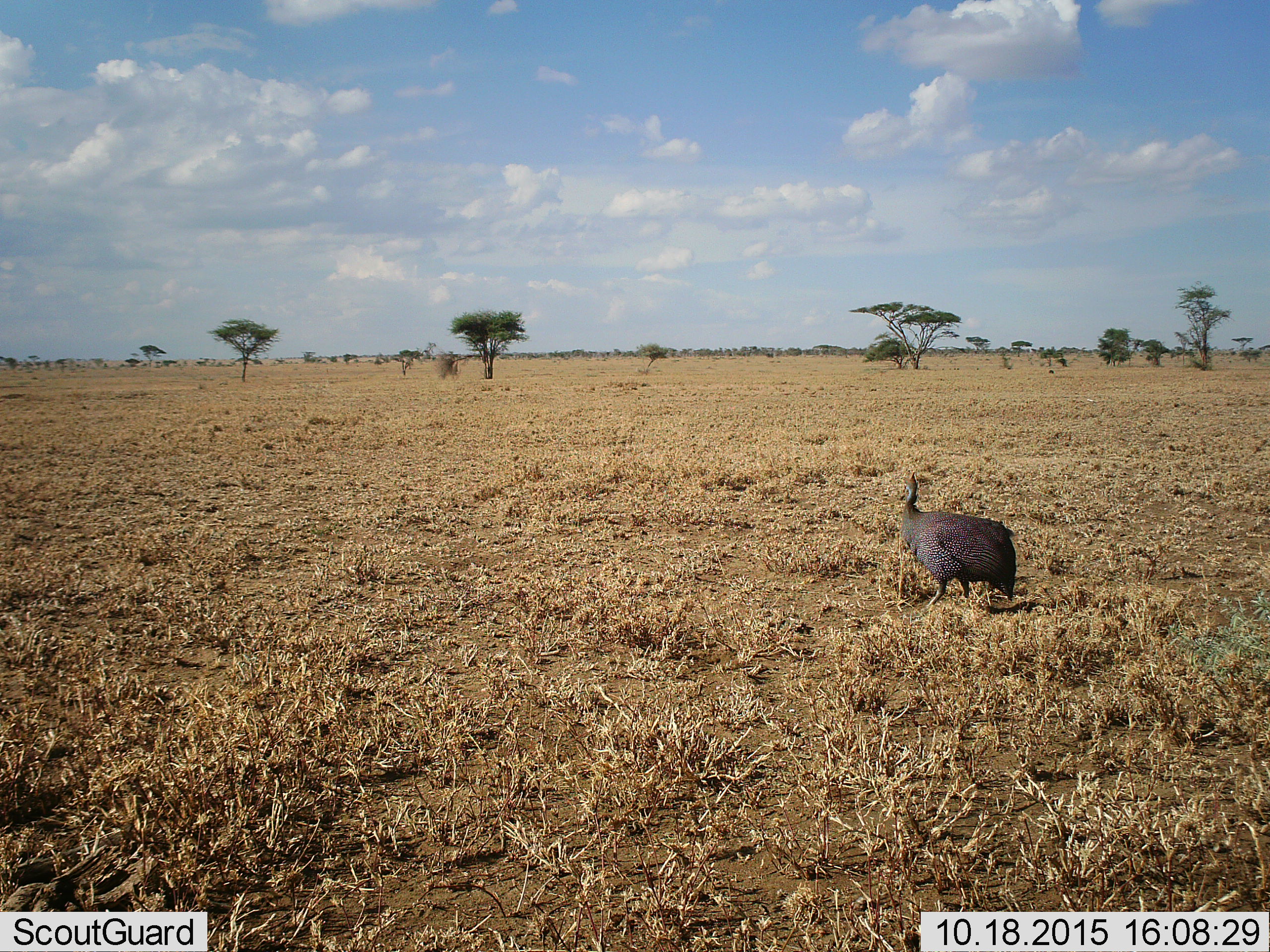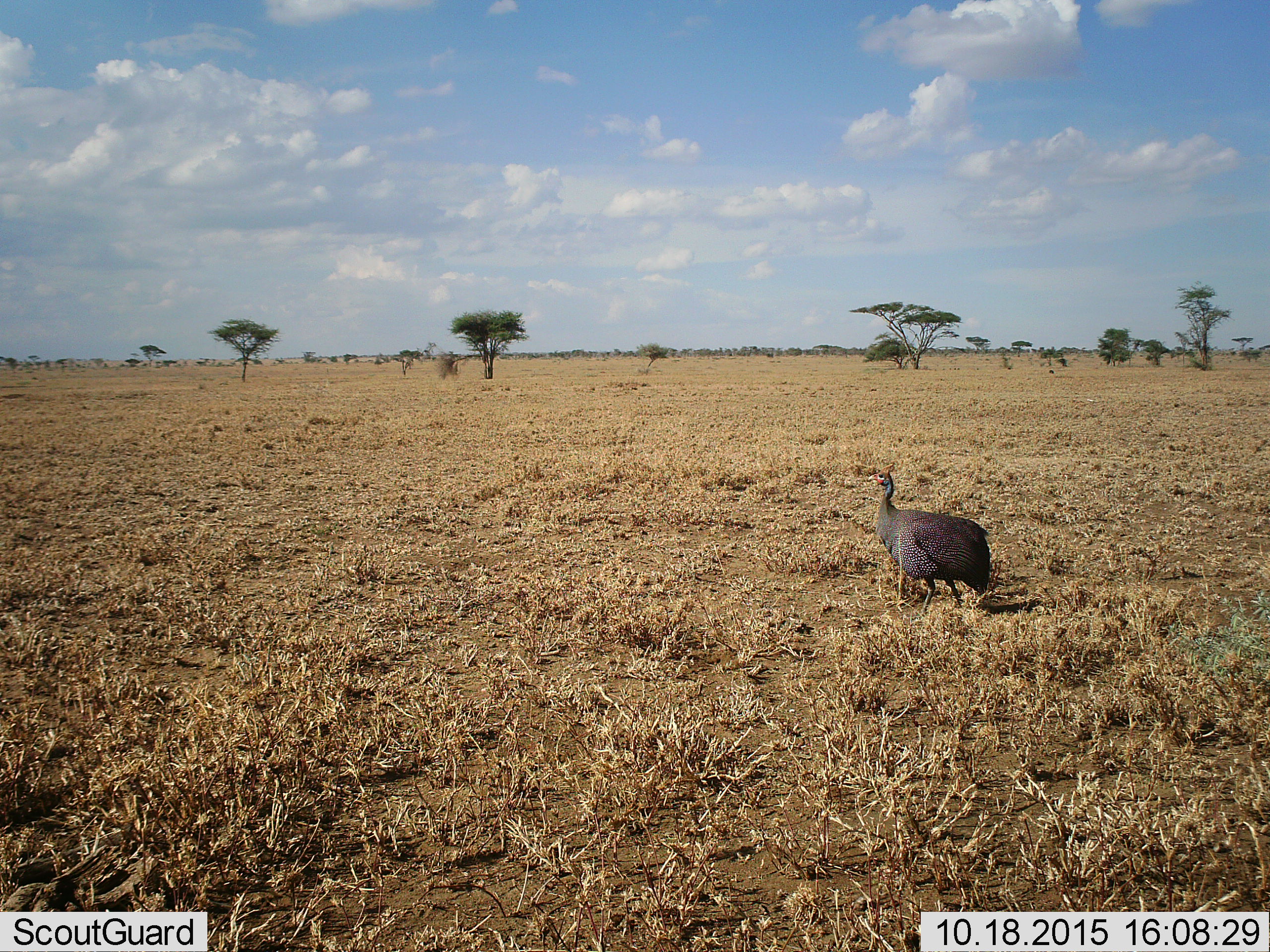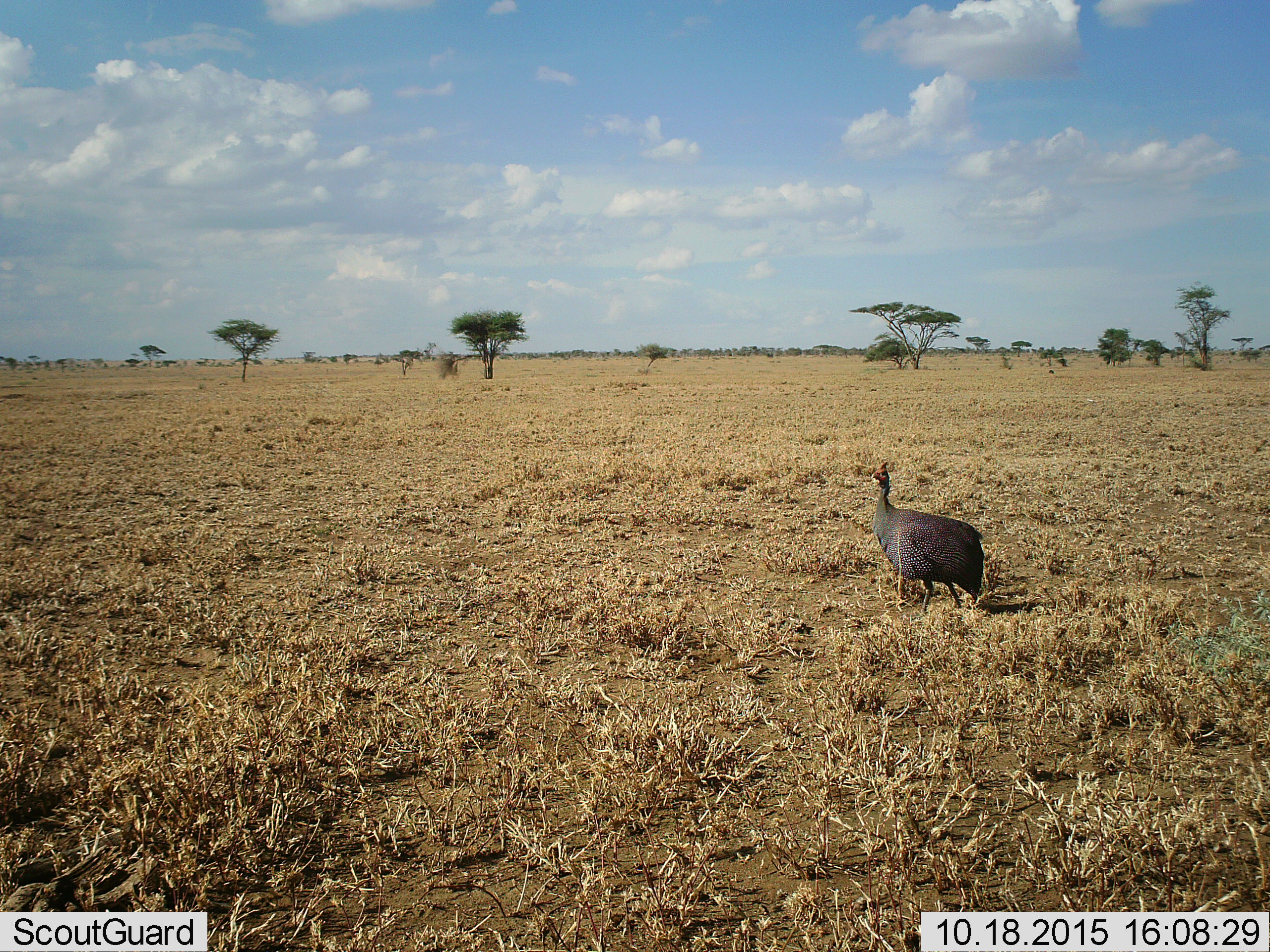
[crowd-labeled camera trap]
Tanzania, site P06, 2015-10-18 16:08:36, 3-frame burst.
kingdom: Animalia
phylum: Chordata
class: Aves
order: Galliformes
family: Numididae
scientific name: Numididae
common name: guinea fowl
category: guineafowl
Guineafowl (guinea fowl) (Numididae), count 1. Behavior (volunteer vote fractions): standing 50%, resting 0%, moving 62%, interacting 0%. Young present (vote fraction): 0%. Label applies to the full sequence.